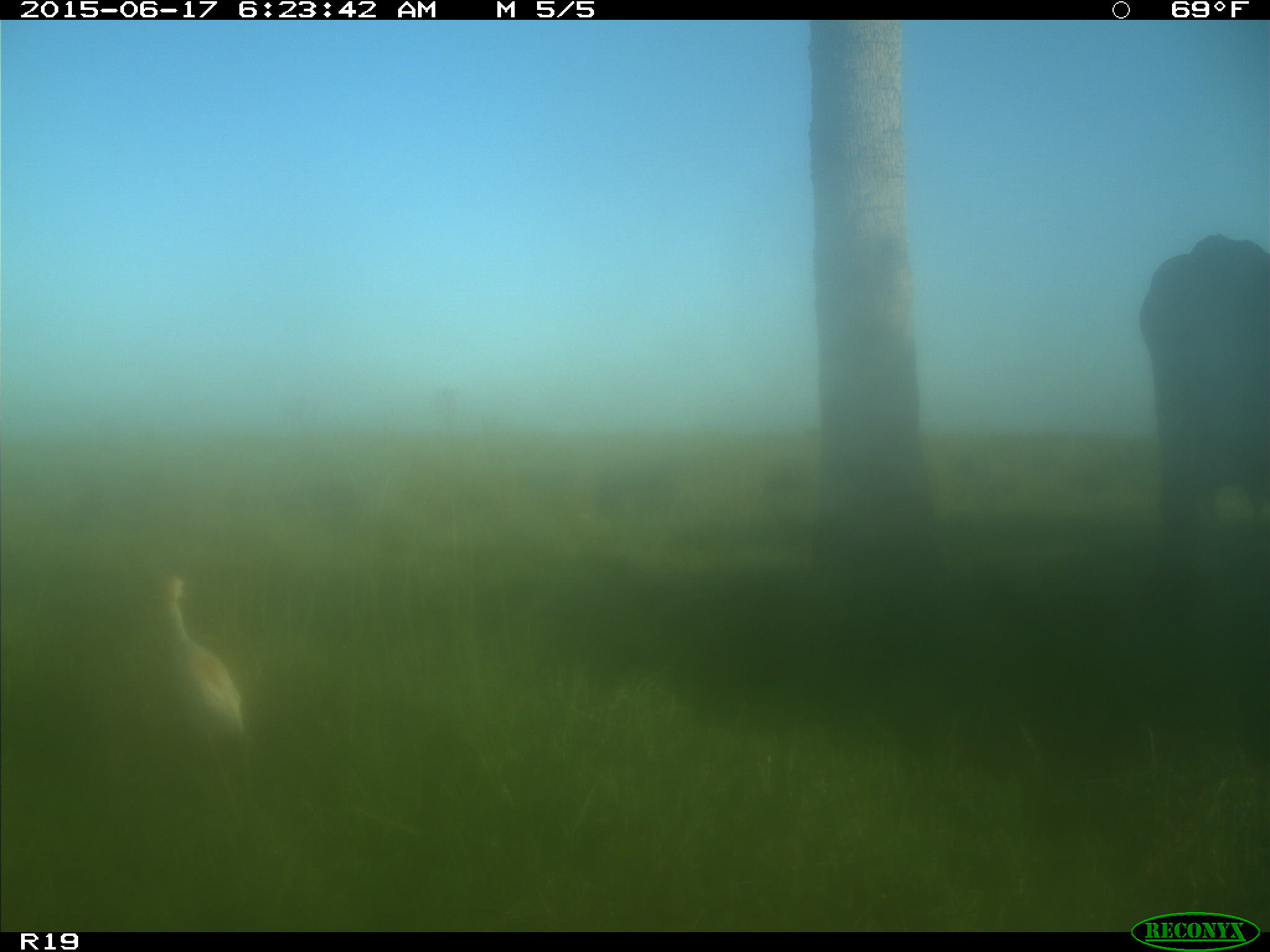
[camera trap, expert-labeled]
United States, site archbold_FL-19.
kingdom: Animalia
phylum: Chordata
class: Mammalia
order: Artiodactyla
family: Bovidae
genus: Bos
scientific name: Bos taurus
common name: domestic cow